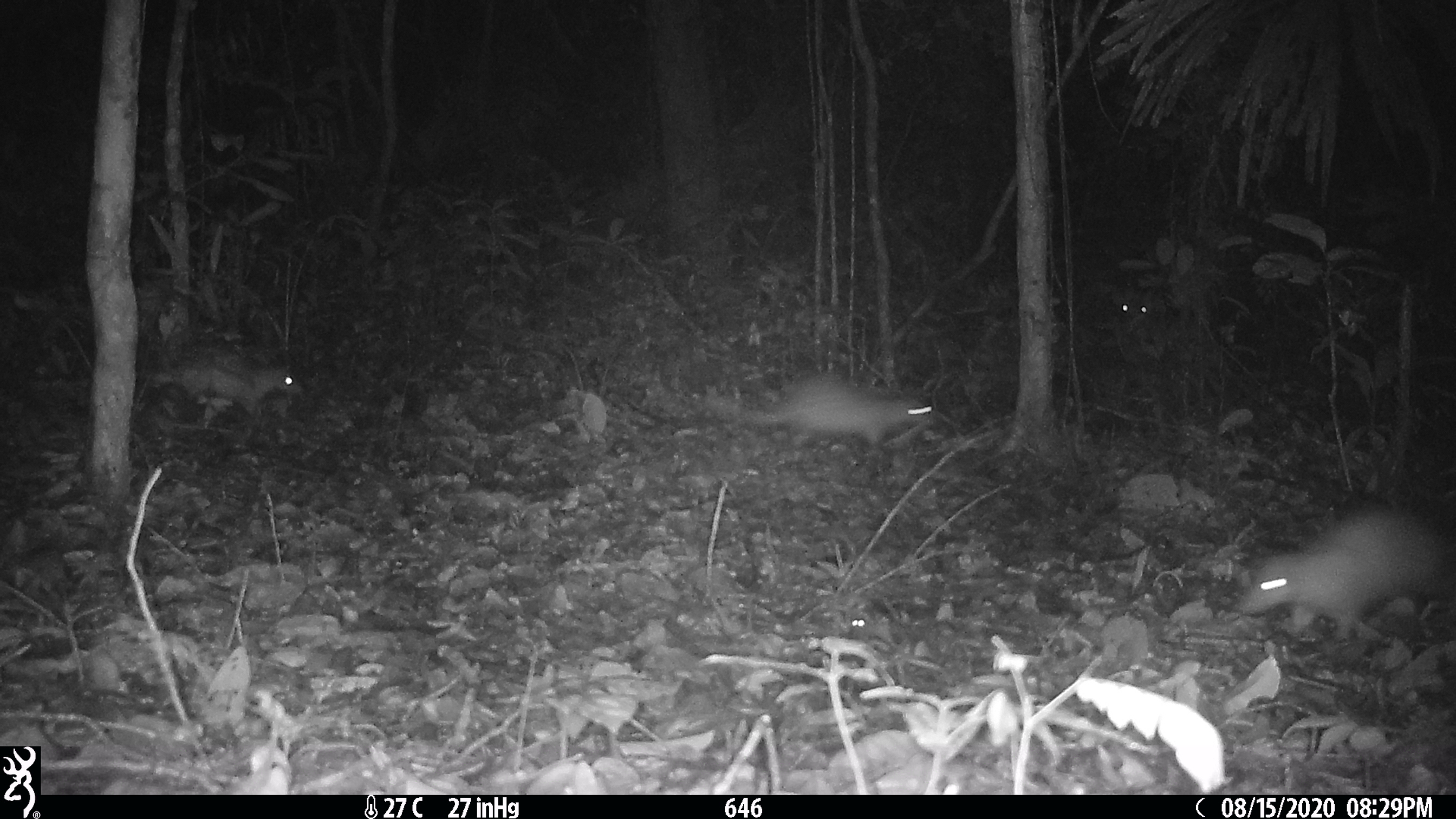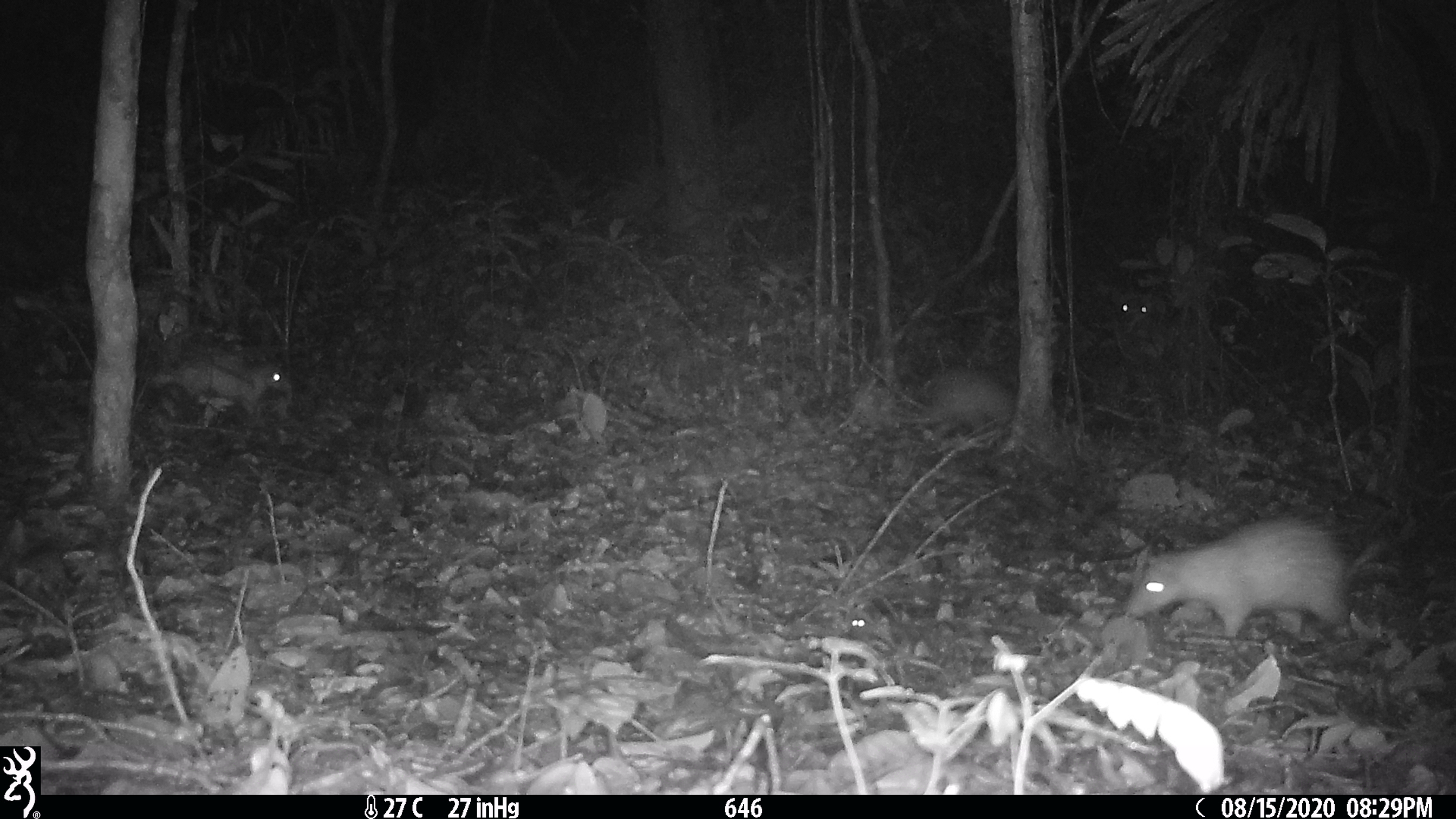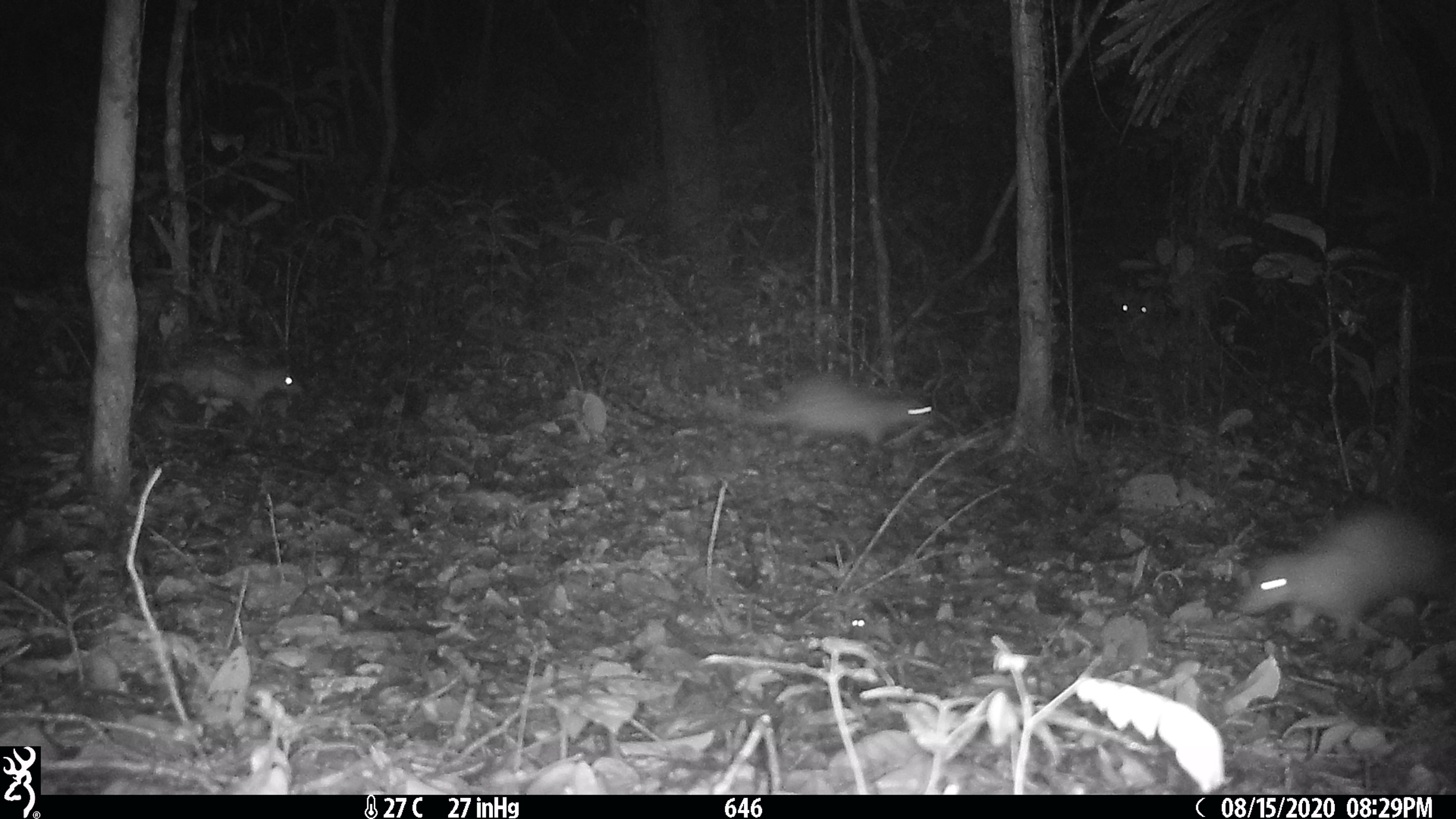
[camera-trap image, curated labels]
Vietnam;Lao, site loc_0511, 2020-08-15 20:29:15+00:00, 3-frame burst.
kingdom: Animalia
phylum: Chordata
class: Mammalia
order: Rodentia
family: Hystricidae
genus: Atherurus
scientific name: Atherurus macrourus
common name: asiatic brush-tailed porcupine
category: asiatic brush tailed porcupine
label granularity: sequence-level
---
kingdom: Animalia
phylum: Chordata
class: Mammalia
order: Artiodactyla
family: Cervidae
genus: Muntiacus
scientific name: Muntiacus vuquangensis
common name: large-antlered muntjac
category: large antlered muntjac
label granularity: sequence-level